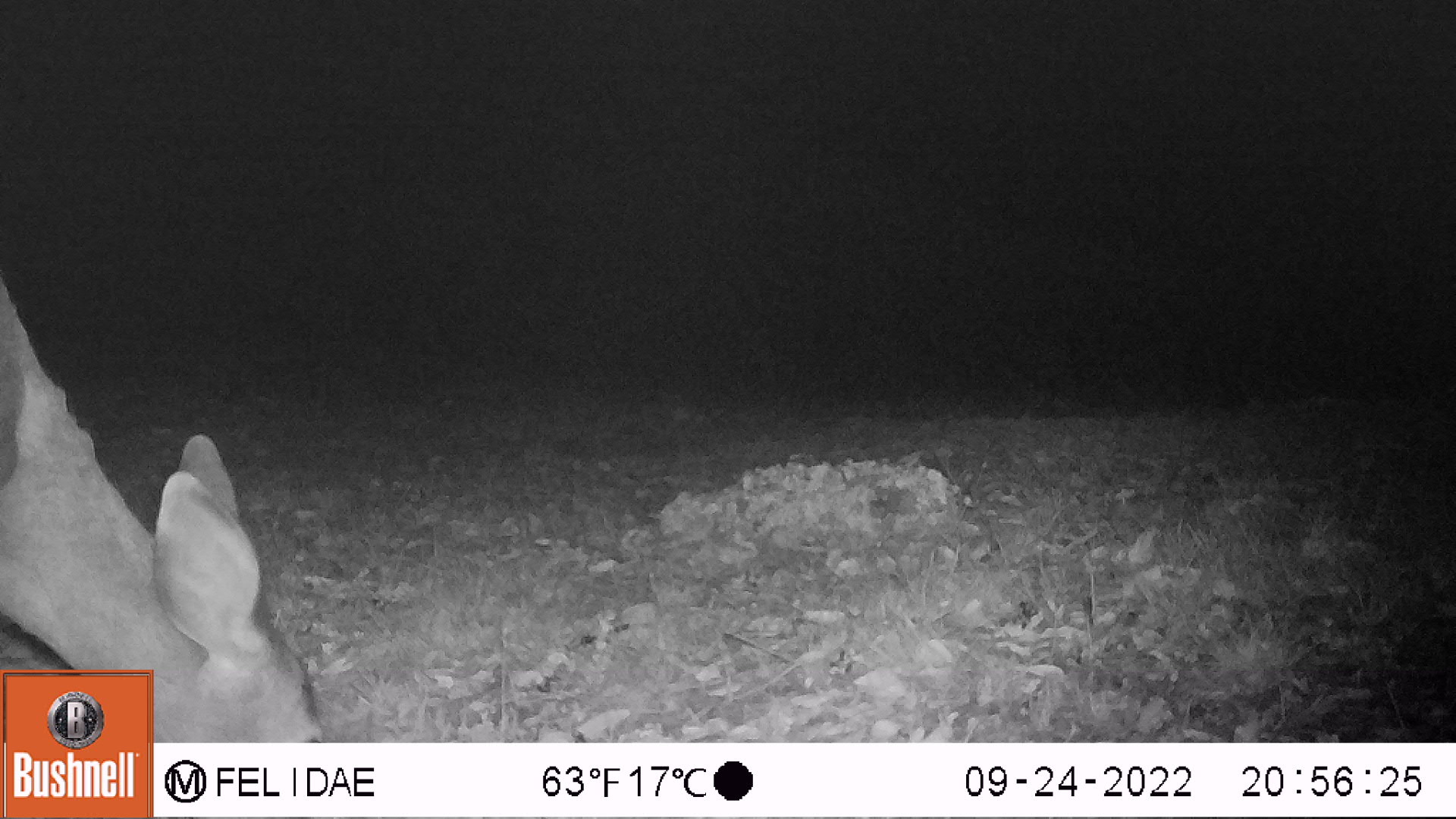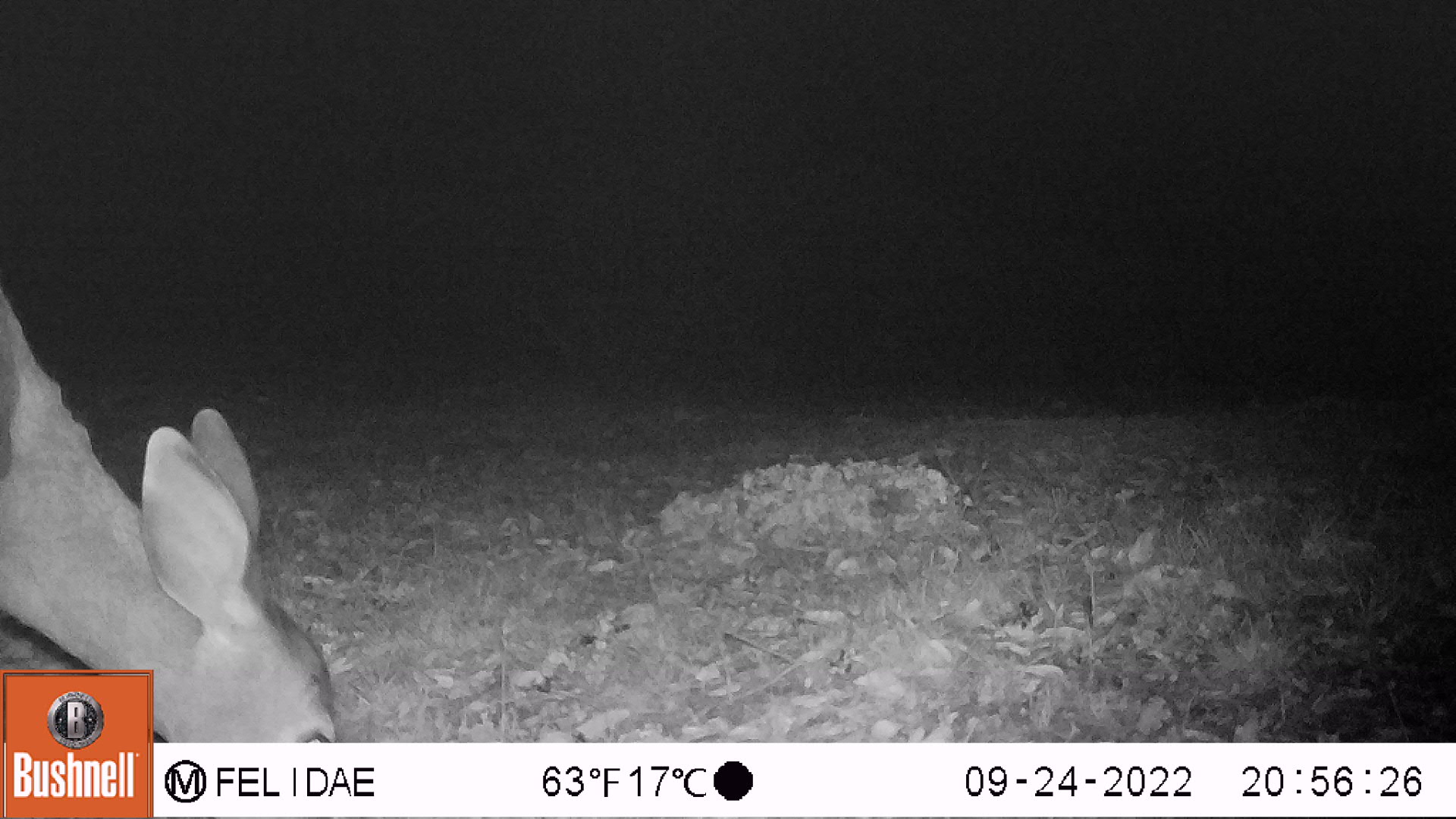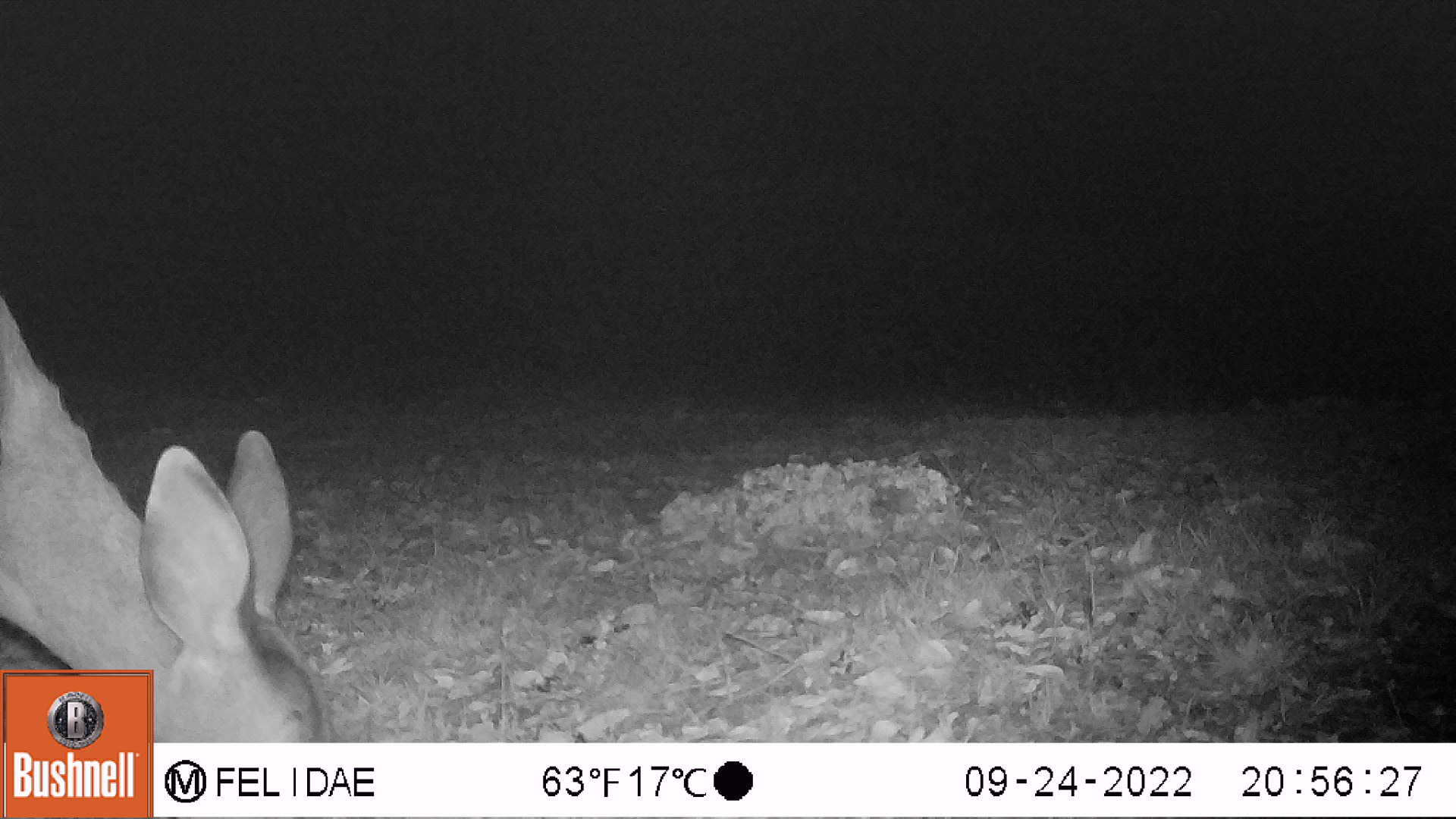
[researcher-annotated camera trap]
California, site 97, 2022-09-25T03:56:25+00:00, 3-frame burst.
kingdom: Animalia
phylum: Chordata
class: Mammalia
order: Artiodactyla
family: Cervidae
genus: Odocoileus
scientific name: Odocoileus hemionus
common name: mule deer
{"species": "mule deer (Odocoileus hemionus)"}